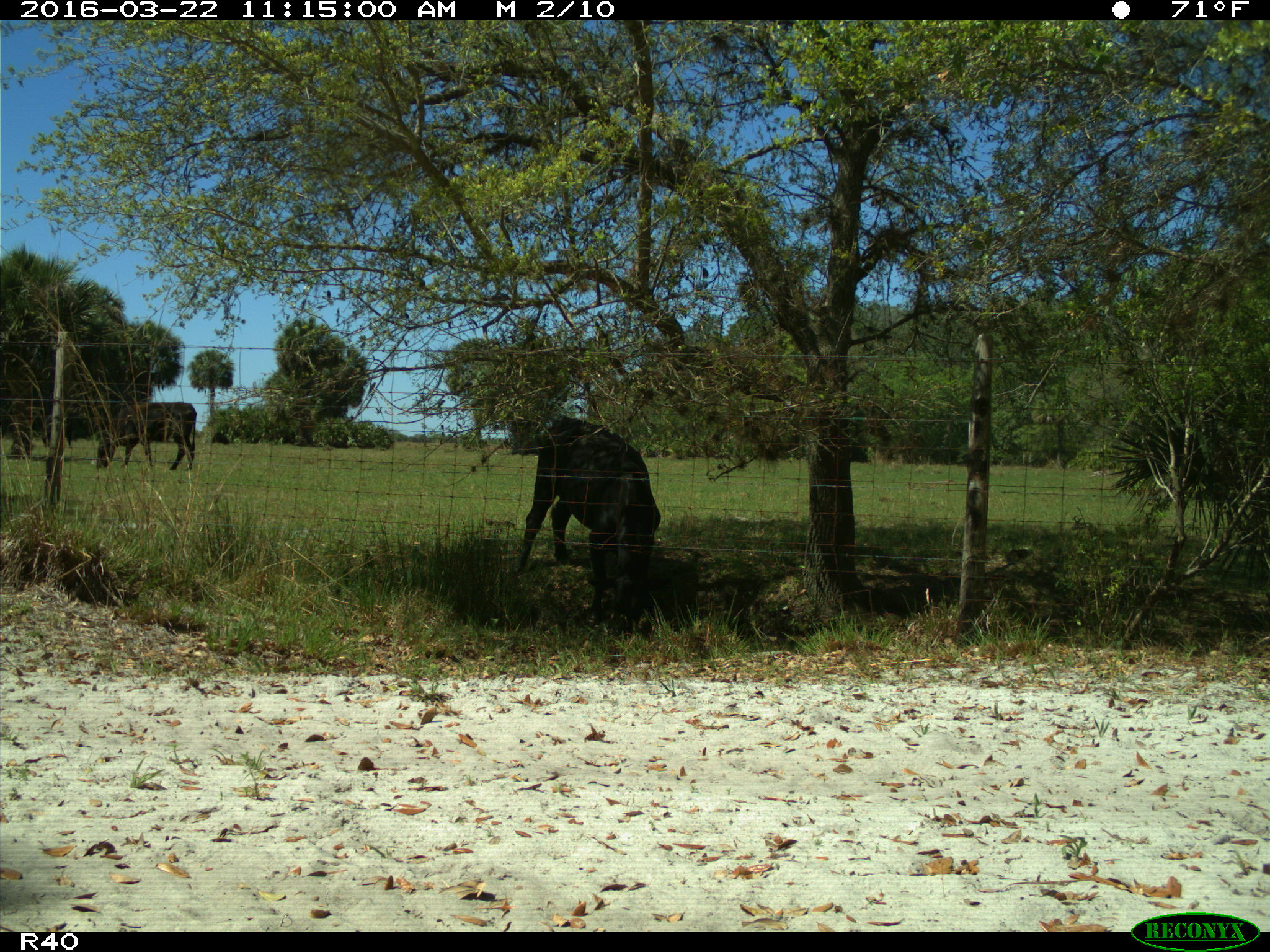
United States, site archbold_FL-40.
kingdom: Animalia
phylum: Chordata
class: Mammalia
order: Artiodactyla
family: Bovidae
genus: Bos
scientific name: Bos taurus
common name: domestic cow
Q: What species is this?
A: Bos taurus (domestic cow).